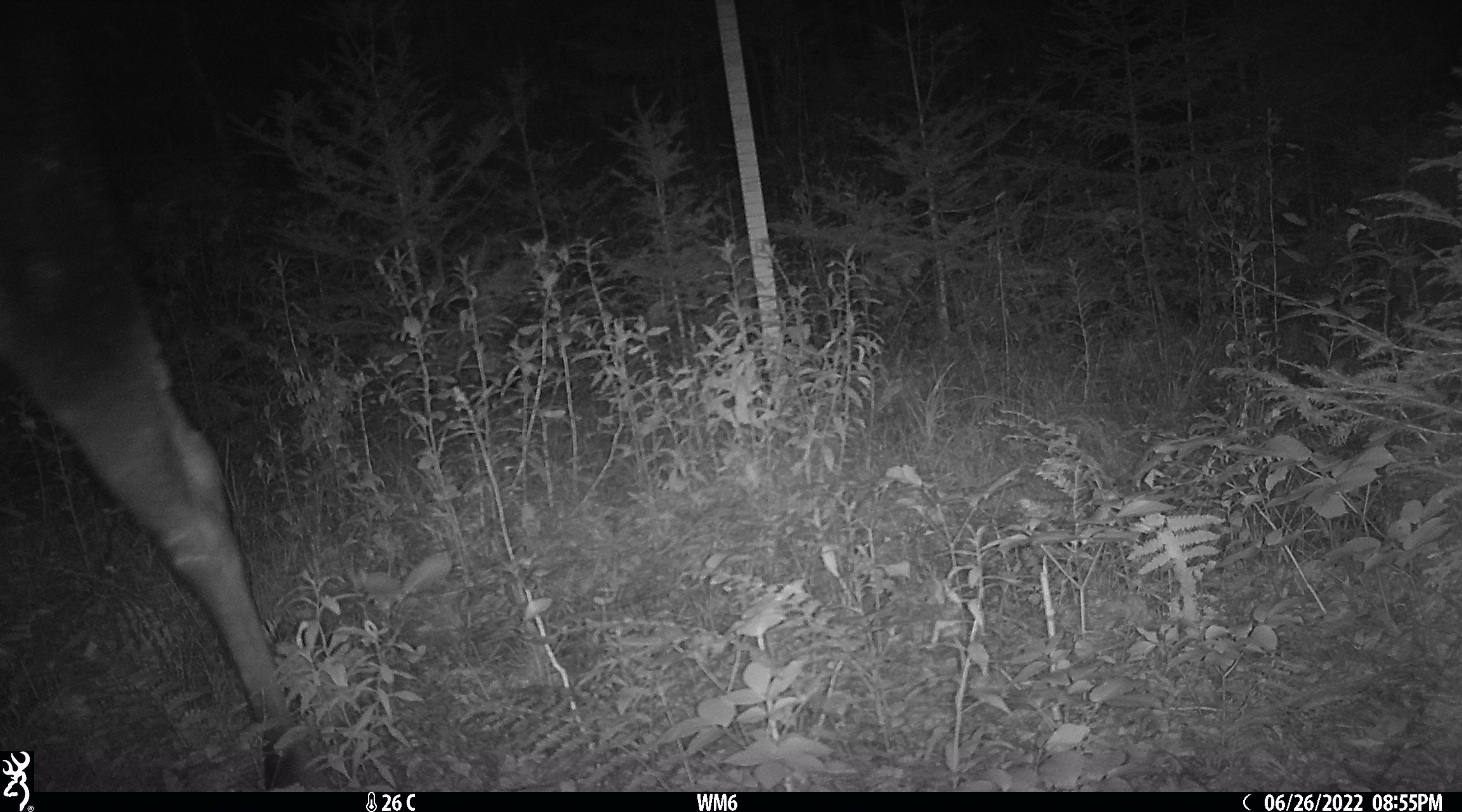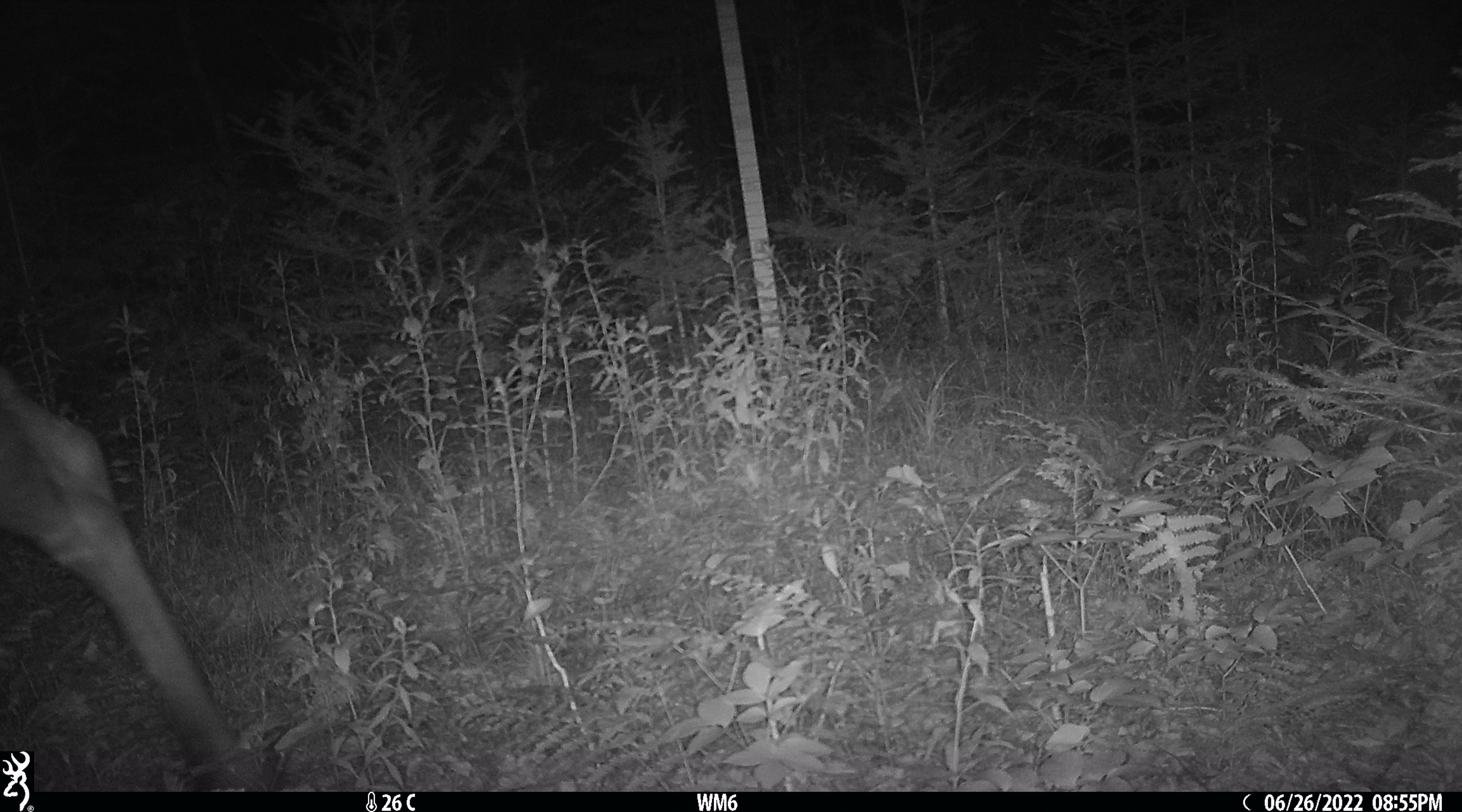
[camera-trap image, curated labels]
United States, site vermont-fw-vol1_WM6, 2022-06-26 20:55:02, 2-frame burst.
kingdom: Animalia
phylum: Chordata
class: Mammalia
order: Artiodactyla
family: Cervidae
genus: Alces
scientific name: Alces alces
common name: moose